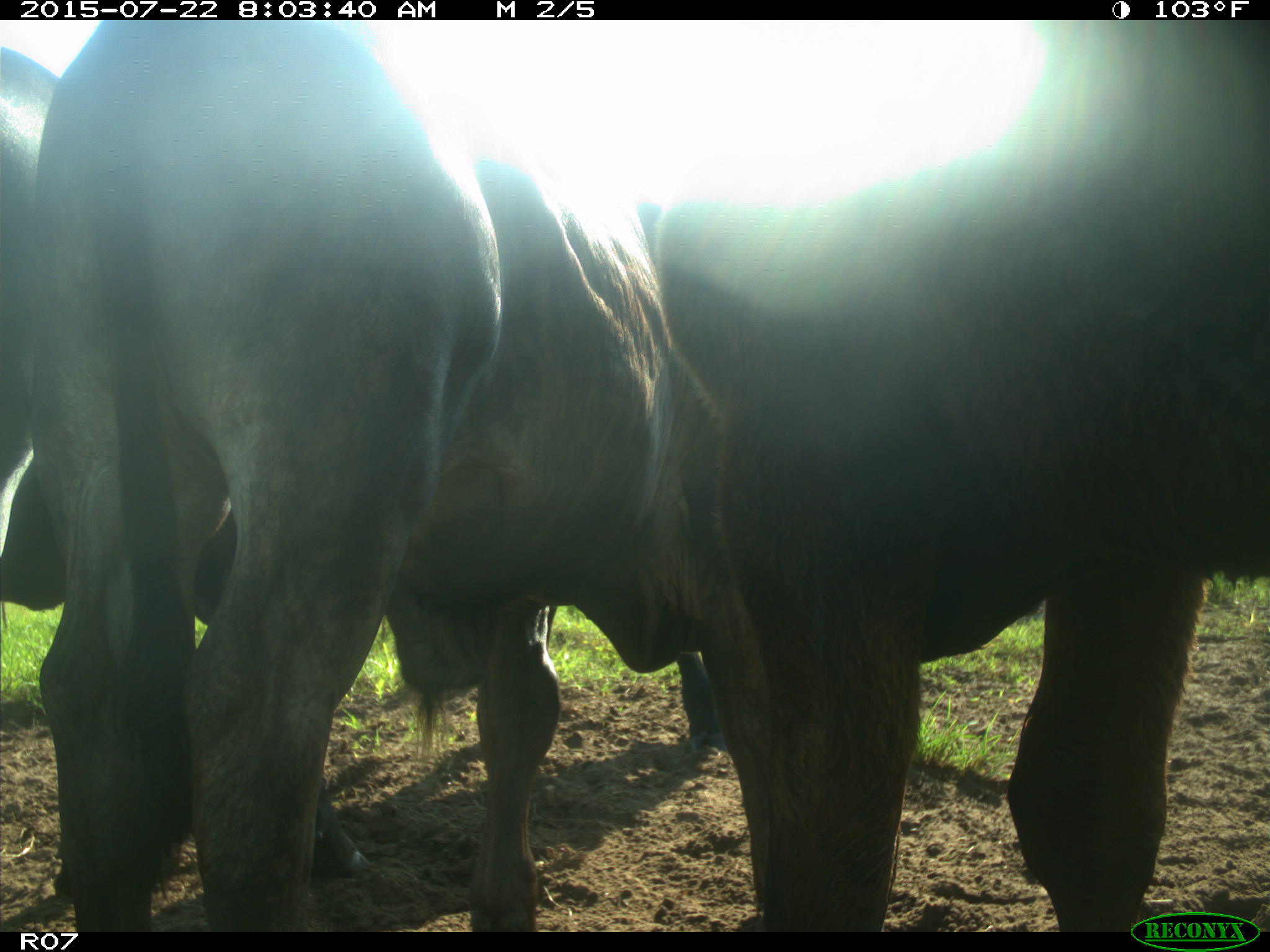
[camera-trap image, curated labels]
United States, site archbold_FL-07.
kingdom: Animalia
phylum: Chordata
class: Mammalia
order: Artiodactyla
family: Bovidae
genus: Bos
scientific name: Bos taurus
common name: domestic cow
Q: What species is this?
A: Bos taurus (domestic cow).